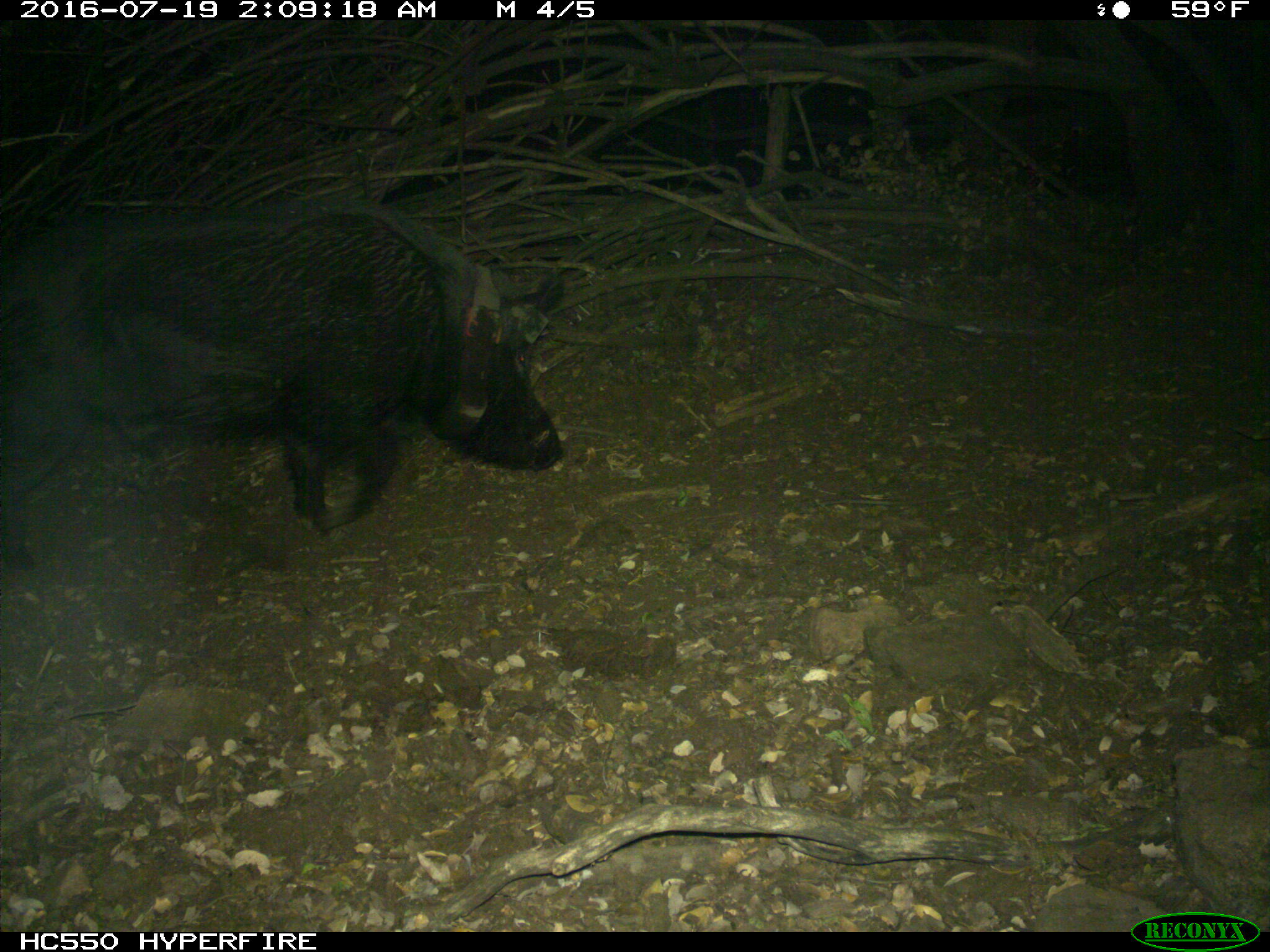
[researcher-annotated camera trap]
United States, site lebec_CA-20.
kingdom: Animalia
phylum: Chordata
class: Mammalia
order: Artiodactyla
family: Suidae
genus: Sus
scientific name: Sus scrofa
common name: wild boar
Sus scrofa (wild boar).